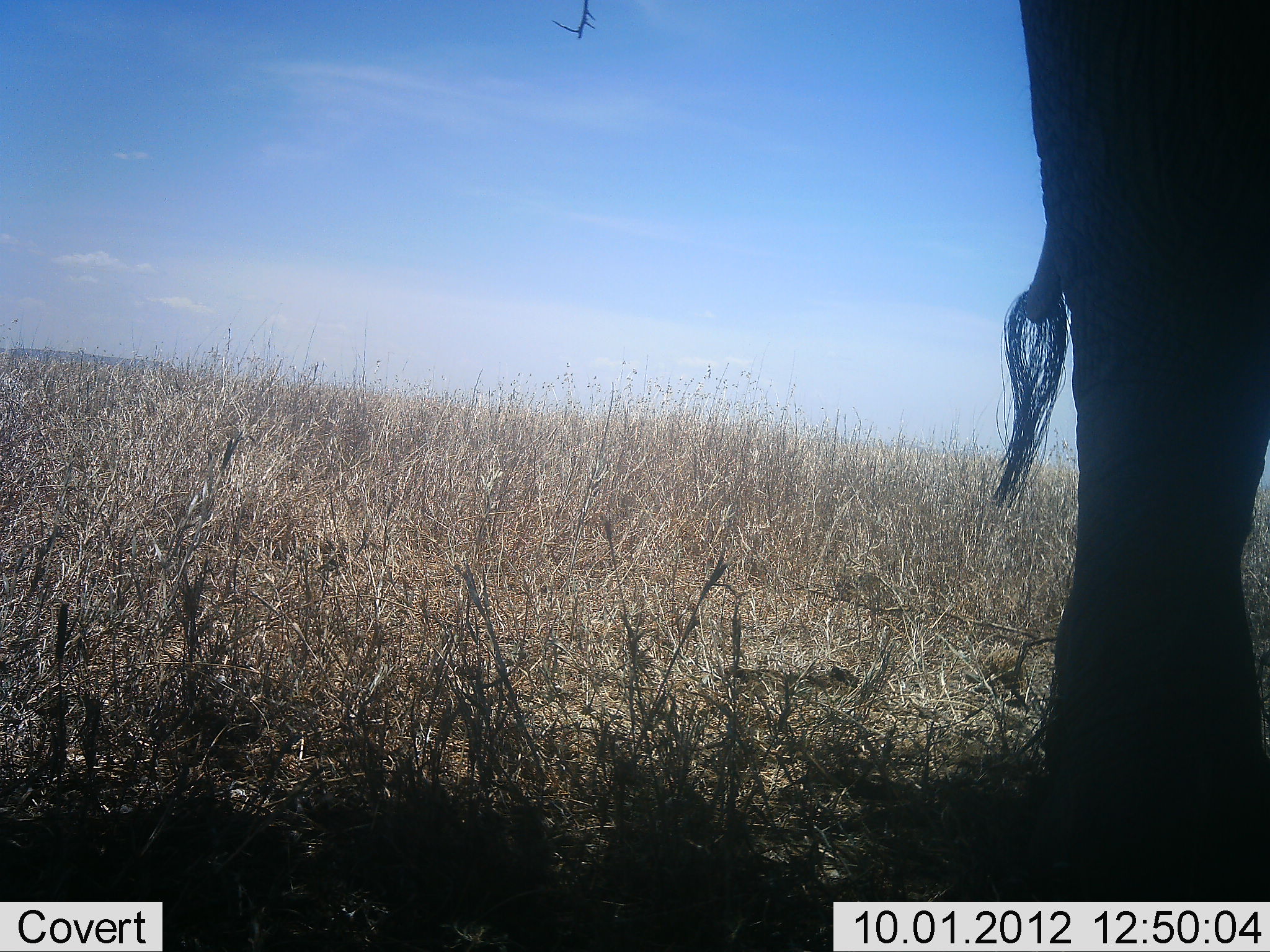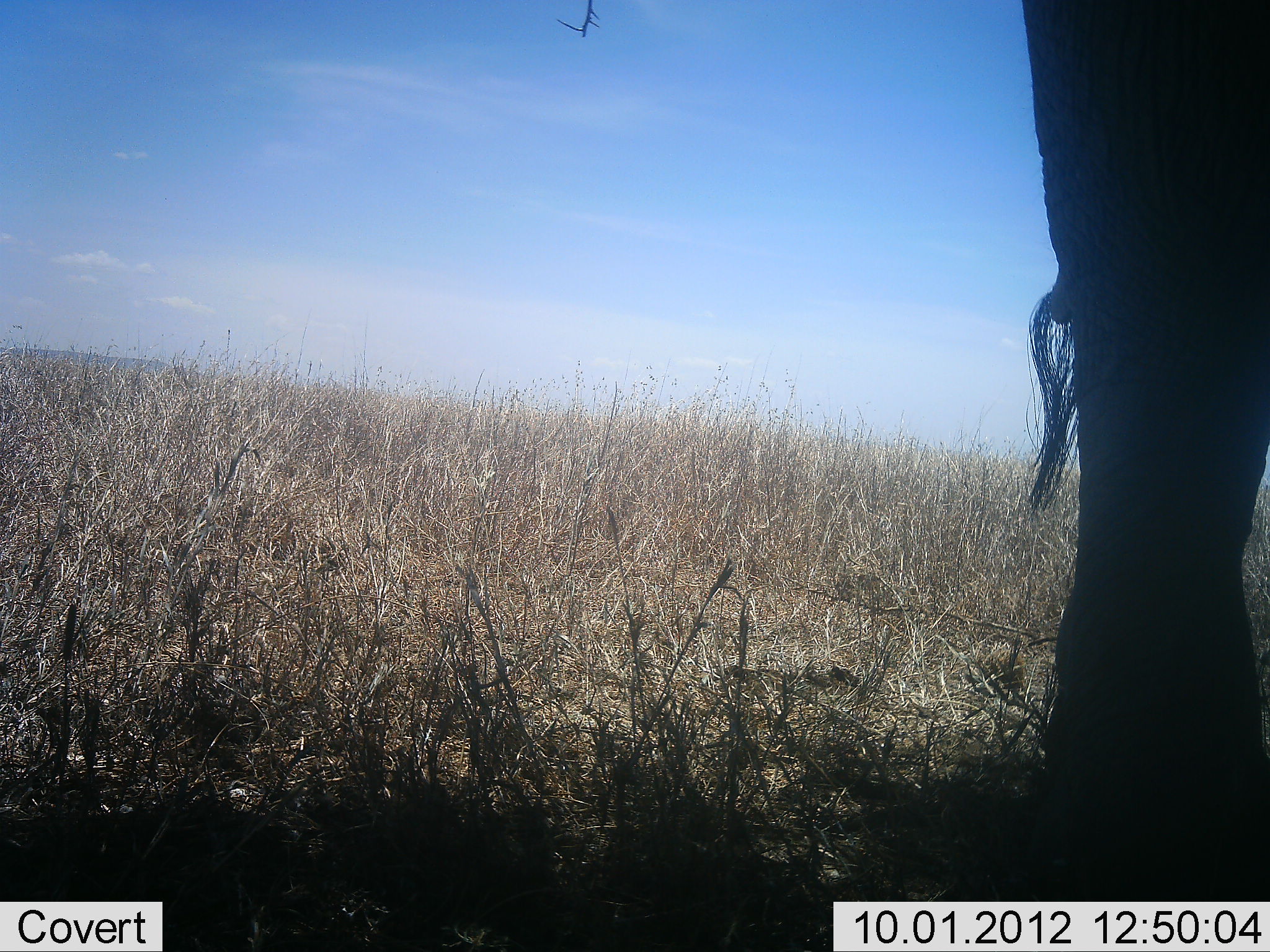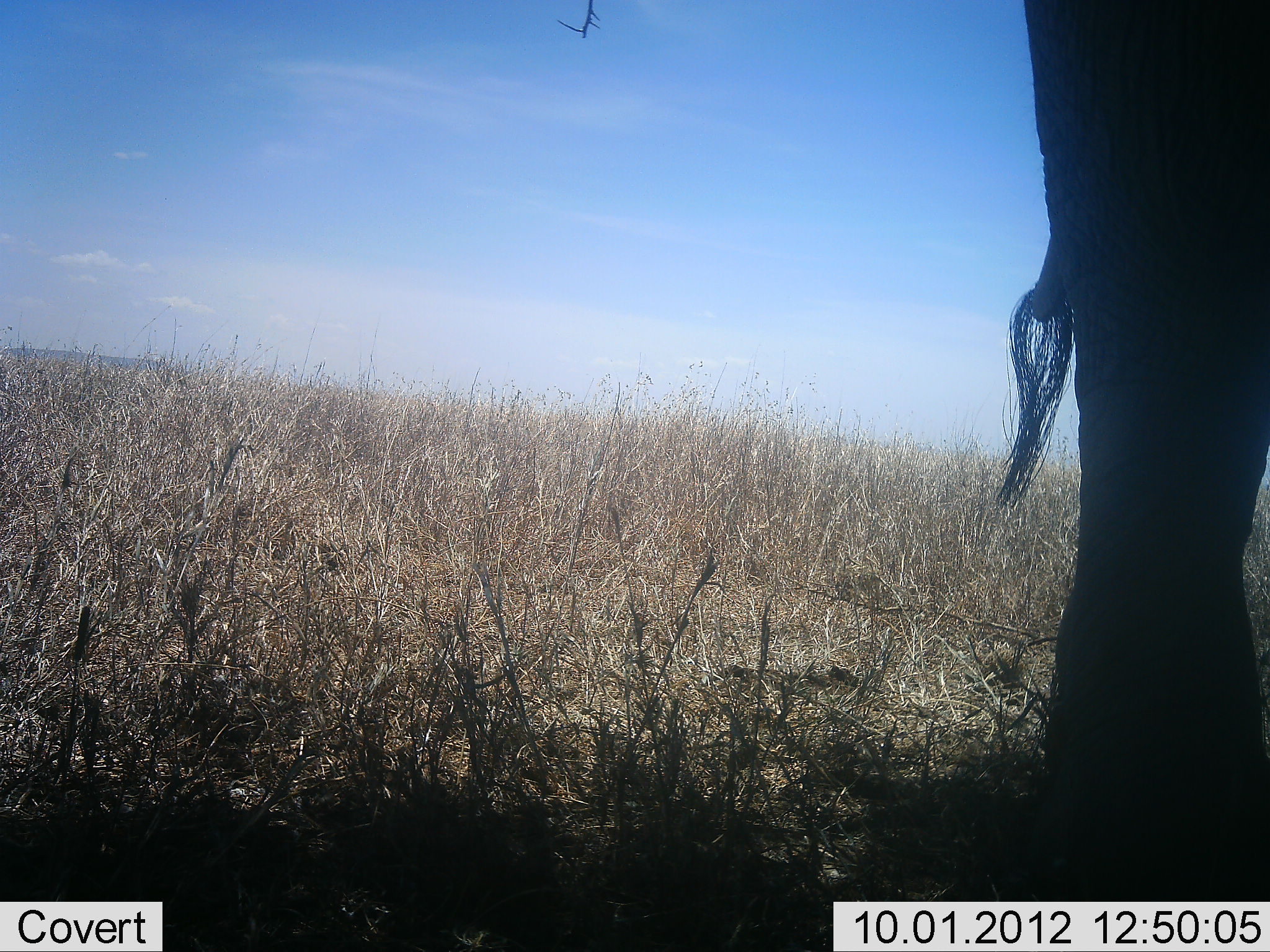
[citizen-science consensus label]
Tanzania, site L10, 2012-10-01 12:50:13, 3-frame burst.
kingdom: Animalia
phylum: Chordata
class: Mammalia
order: Proboscidea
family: Elephantidae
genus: Loxodonta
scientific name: Loxodonta africana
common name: african bush elephant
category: elephant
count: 1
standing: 100%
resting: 0%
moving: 0%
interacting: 0%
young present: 0%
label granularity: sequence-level